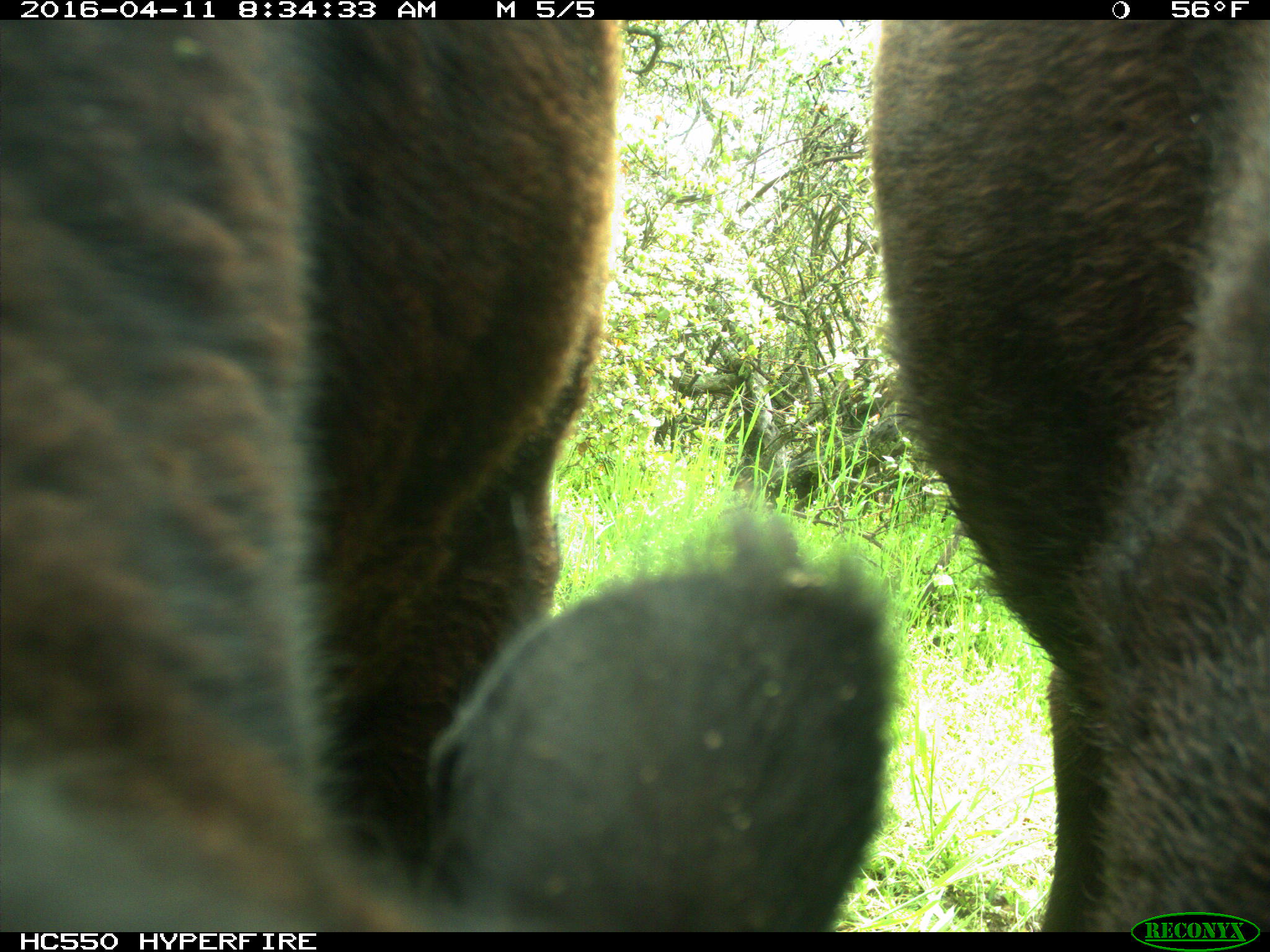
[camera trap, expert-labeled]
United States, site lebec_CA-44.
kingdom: Animalia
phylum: Chordata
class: Mammalia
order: Artiodactyla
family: Bovidae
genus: Bos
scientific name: Bos taurus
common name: domestic cow